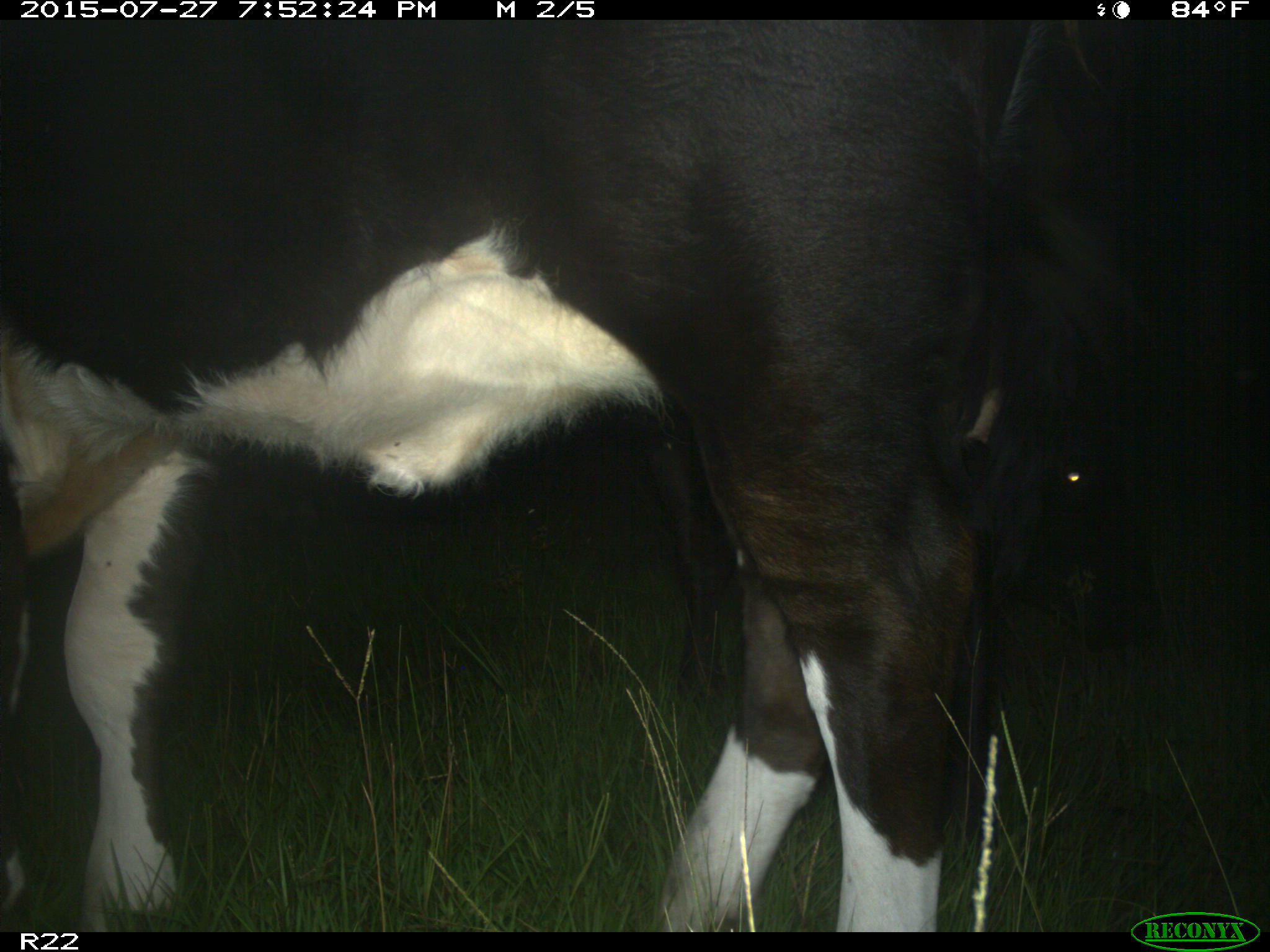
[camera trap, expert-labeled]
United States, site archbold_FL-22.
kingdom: Animalia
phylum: Chordata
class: Mammalia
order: Artiodactyla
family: Bovidae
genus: Bos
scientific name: Bos taurus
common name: domestic cow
Bos taurus (domestic cow).